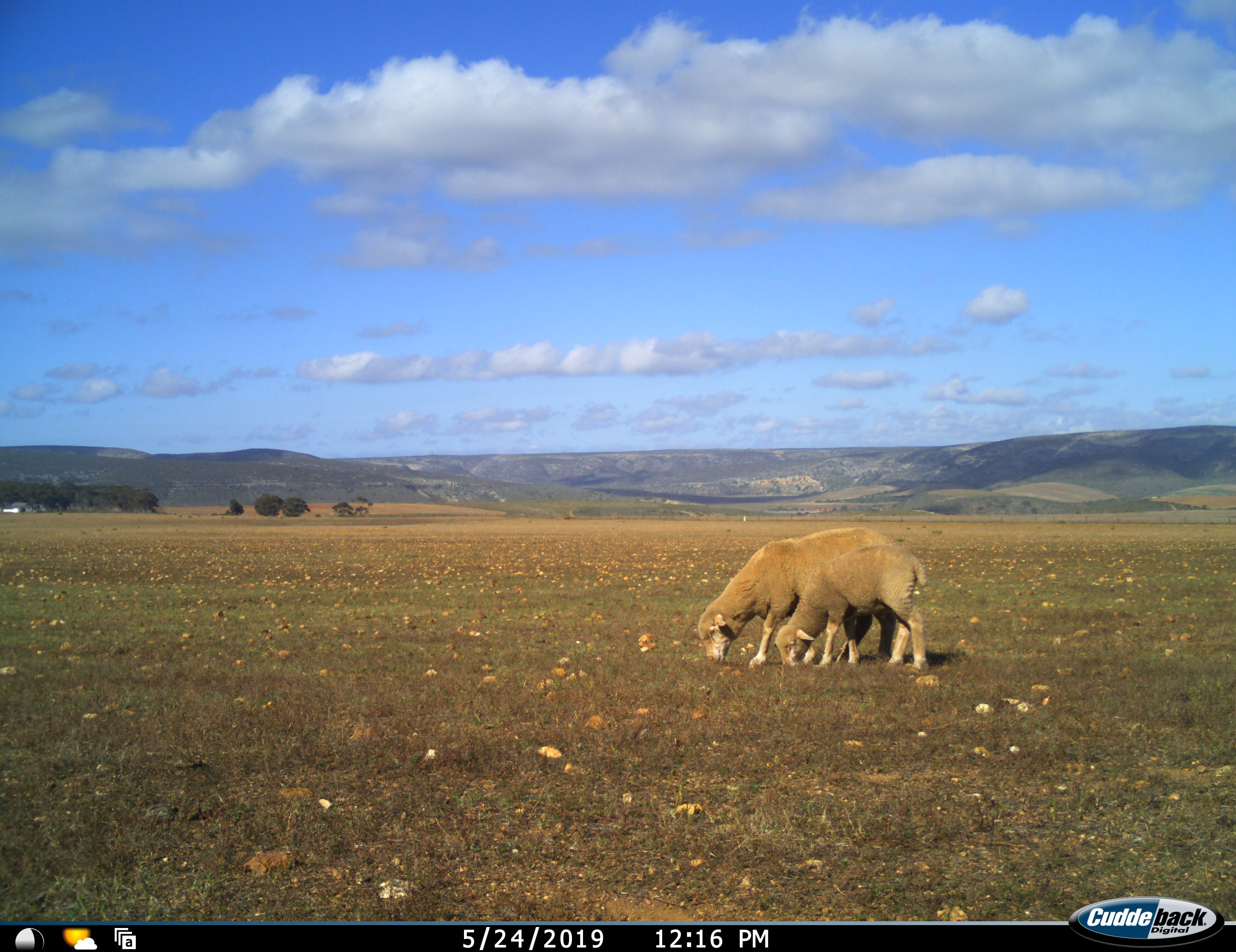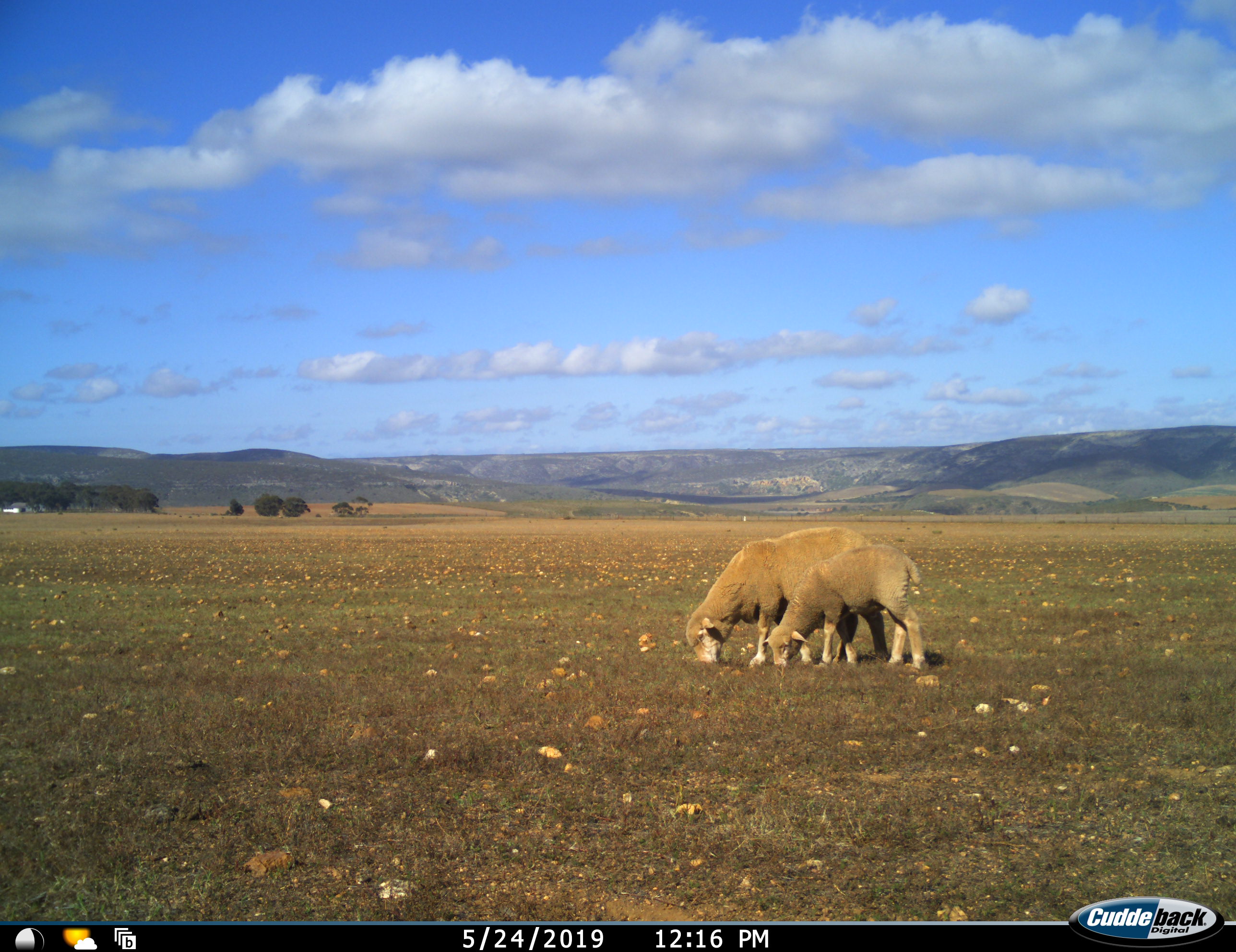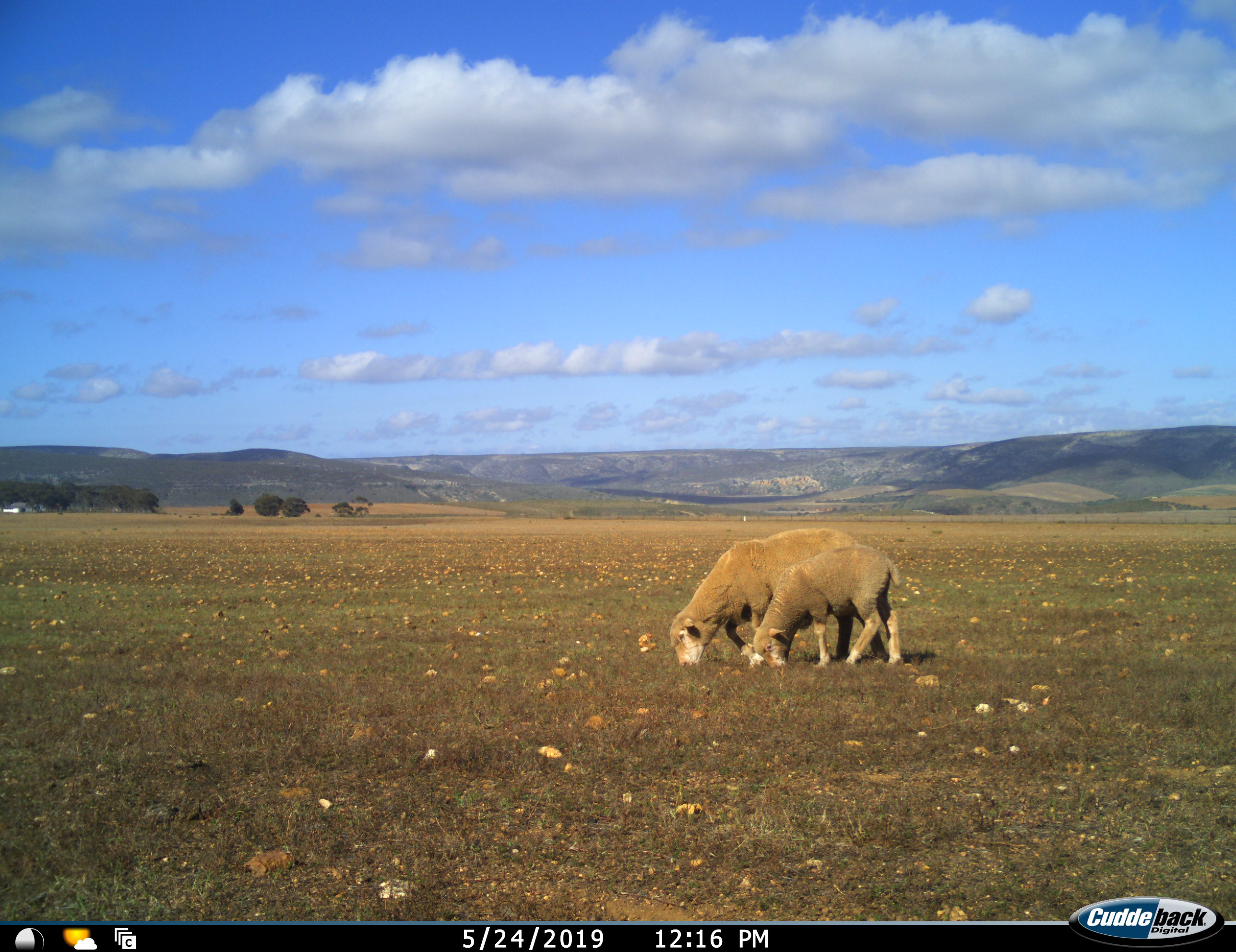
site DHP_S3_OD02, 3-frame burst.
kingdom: Animalia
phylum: Chordata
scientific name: Vertebrata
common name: domestic animal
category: domesticanimal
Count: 2.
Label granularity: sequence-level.